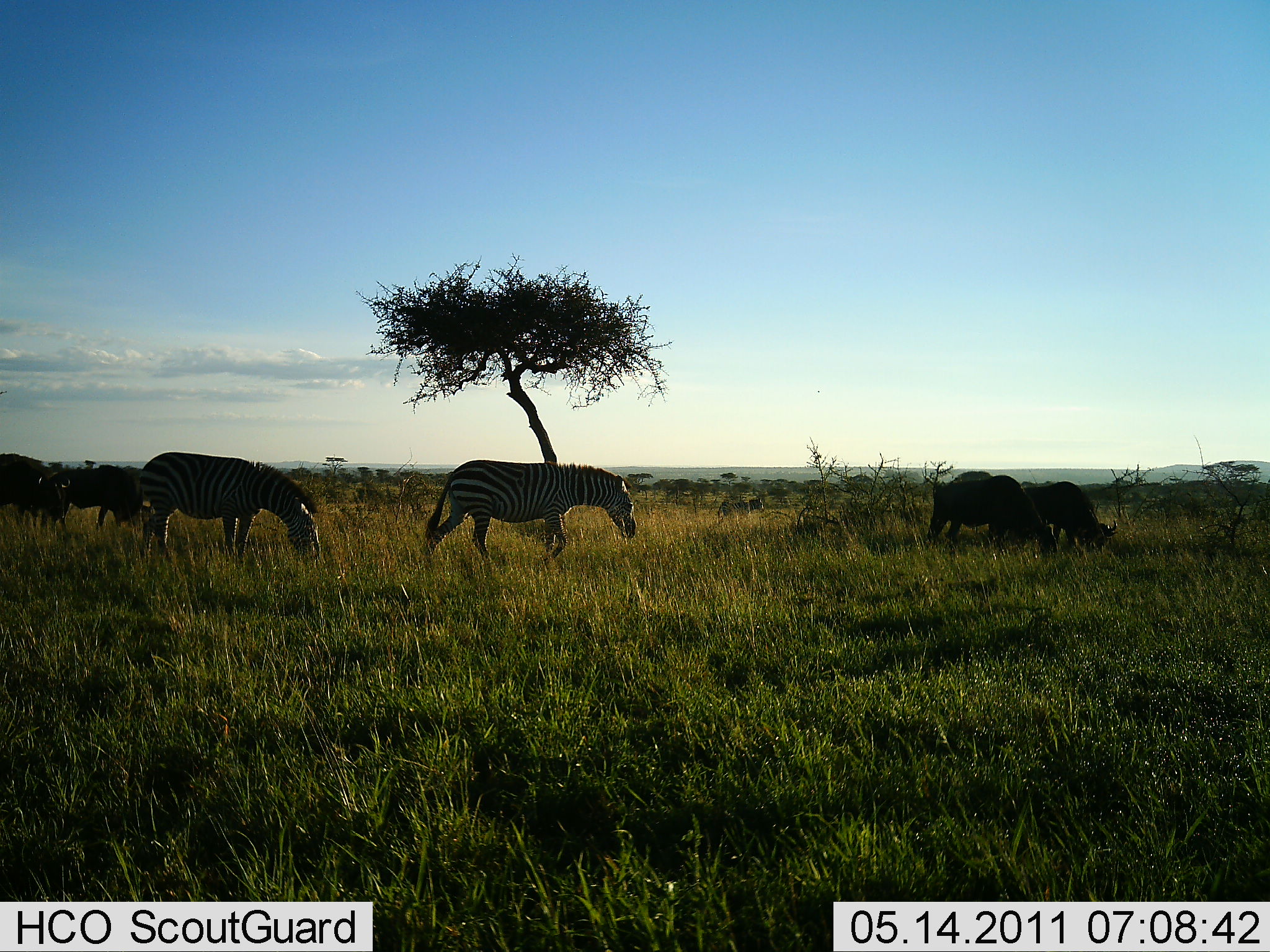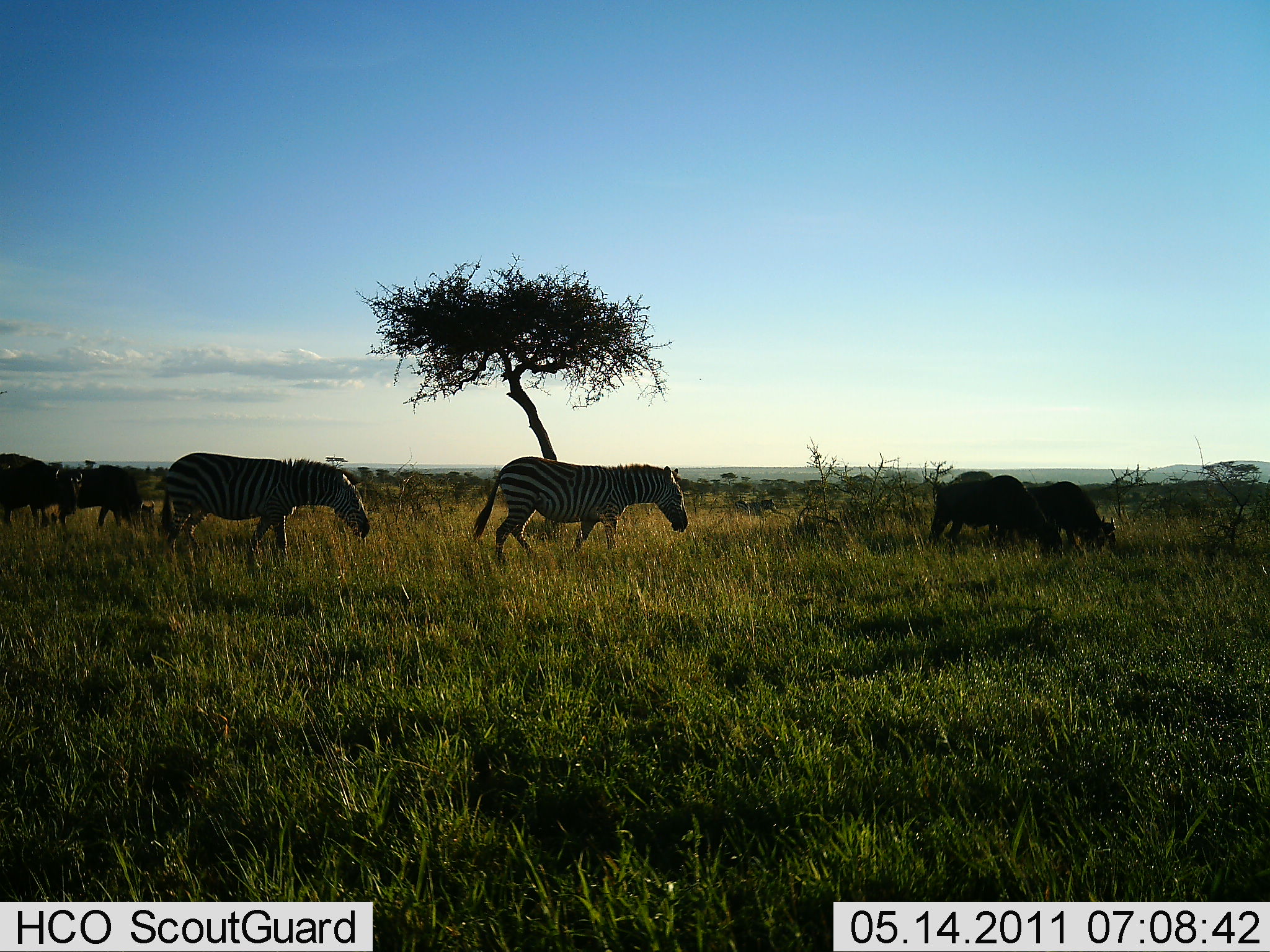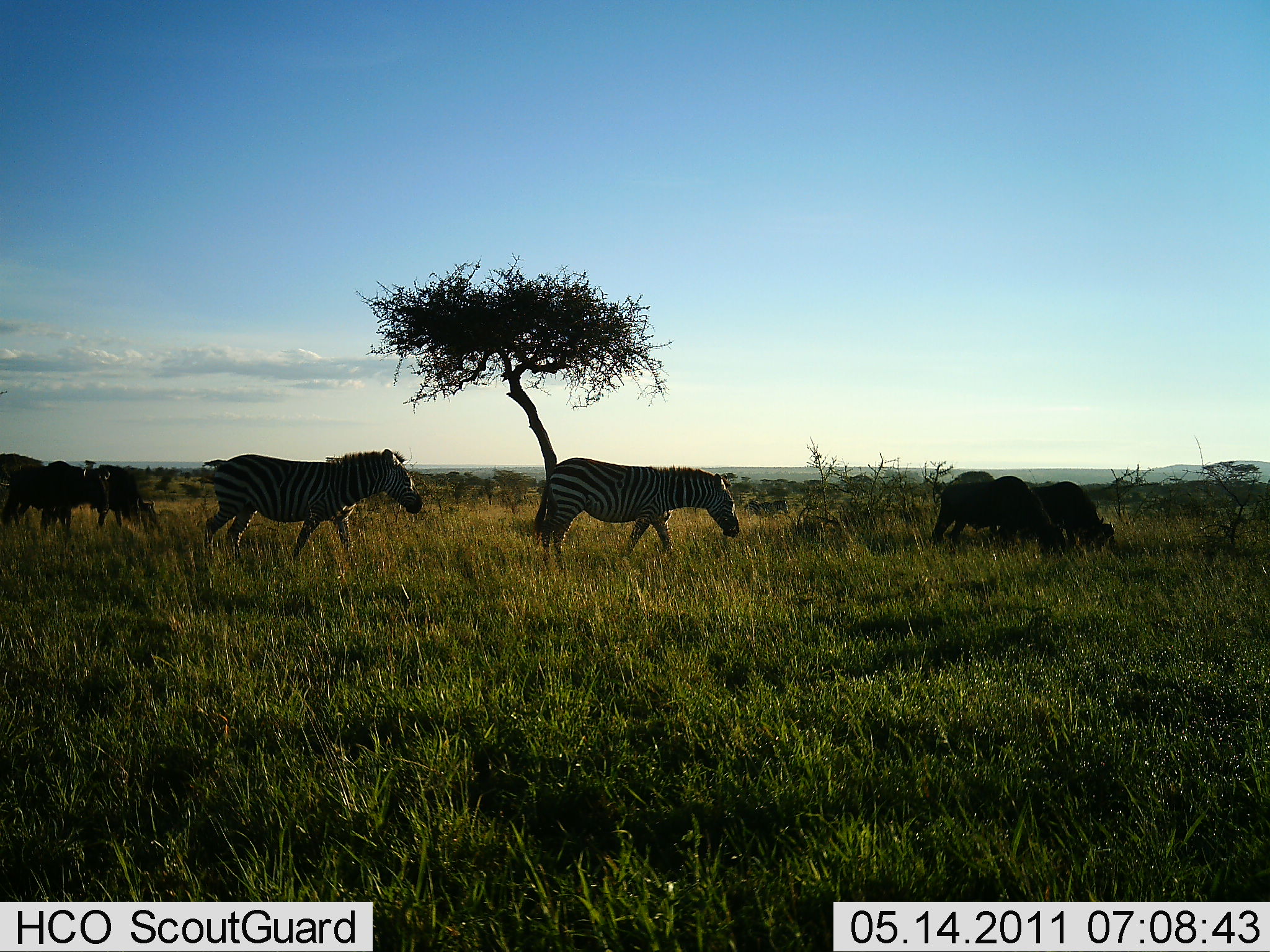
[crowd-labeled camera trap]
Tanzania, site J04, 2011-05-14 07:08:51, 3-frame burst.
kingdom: Animalia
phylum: Chordata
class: Mammalia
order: Artiodactyla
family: Bovidae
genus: Connochaetes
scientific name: Connochaetes taurinus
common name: blue wildebeest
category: wildebeest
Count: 4.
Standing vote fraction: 30%.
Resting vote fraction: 0%.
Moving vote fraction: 20%.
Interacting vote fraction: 0%.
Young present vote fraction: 0%.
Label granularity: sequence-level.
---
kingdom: Animalia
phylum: Chordata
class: Mammalia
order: Perissodactyla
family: Equidae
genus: Equus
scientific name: Equus quagga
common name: plains zebra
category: zebra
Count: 2.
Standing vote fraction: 24%.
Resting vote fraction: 0%.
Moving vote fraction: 88%.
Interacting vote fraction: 0%.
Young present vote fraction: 0%.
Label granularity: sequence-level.